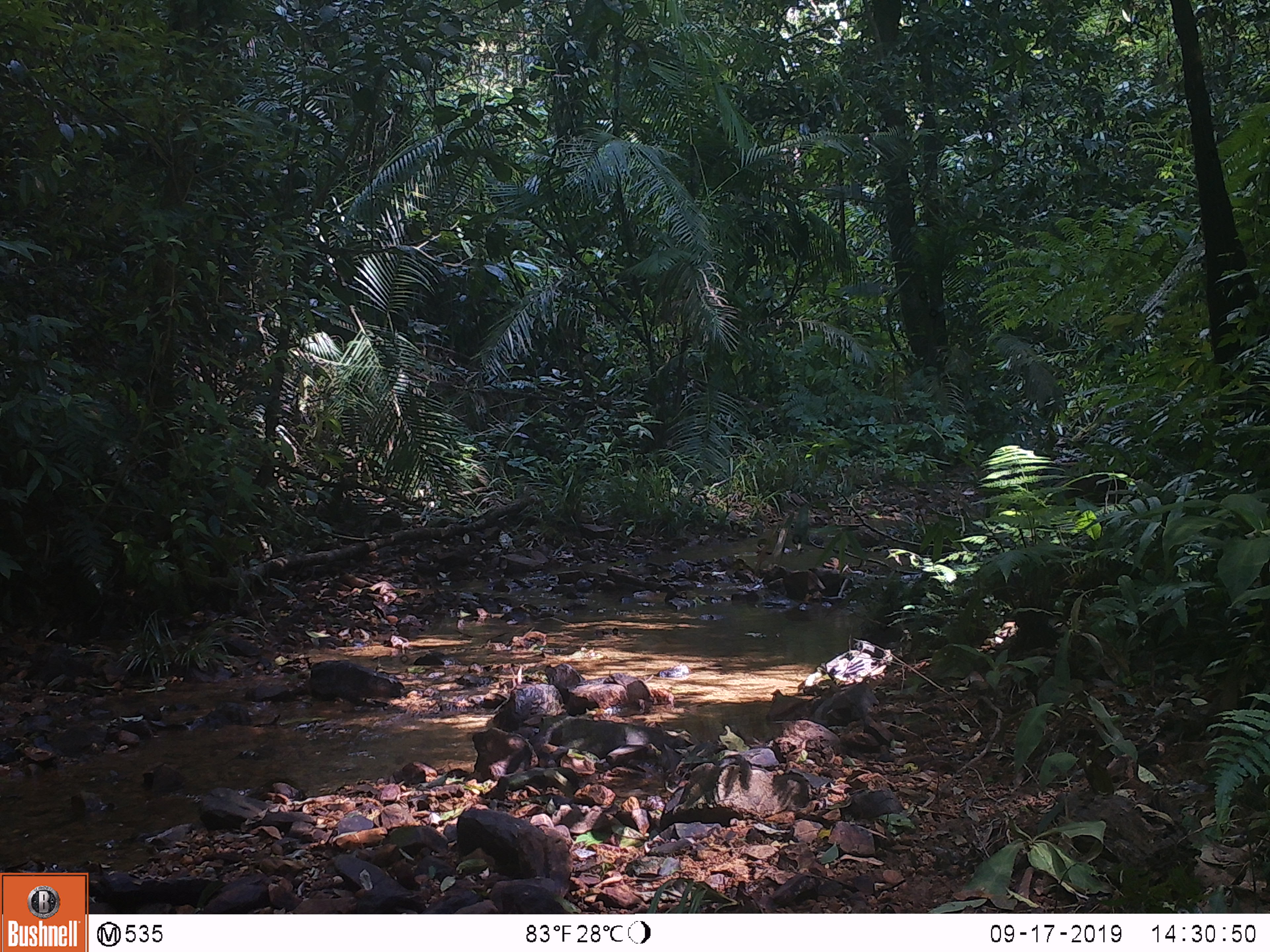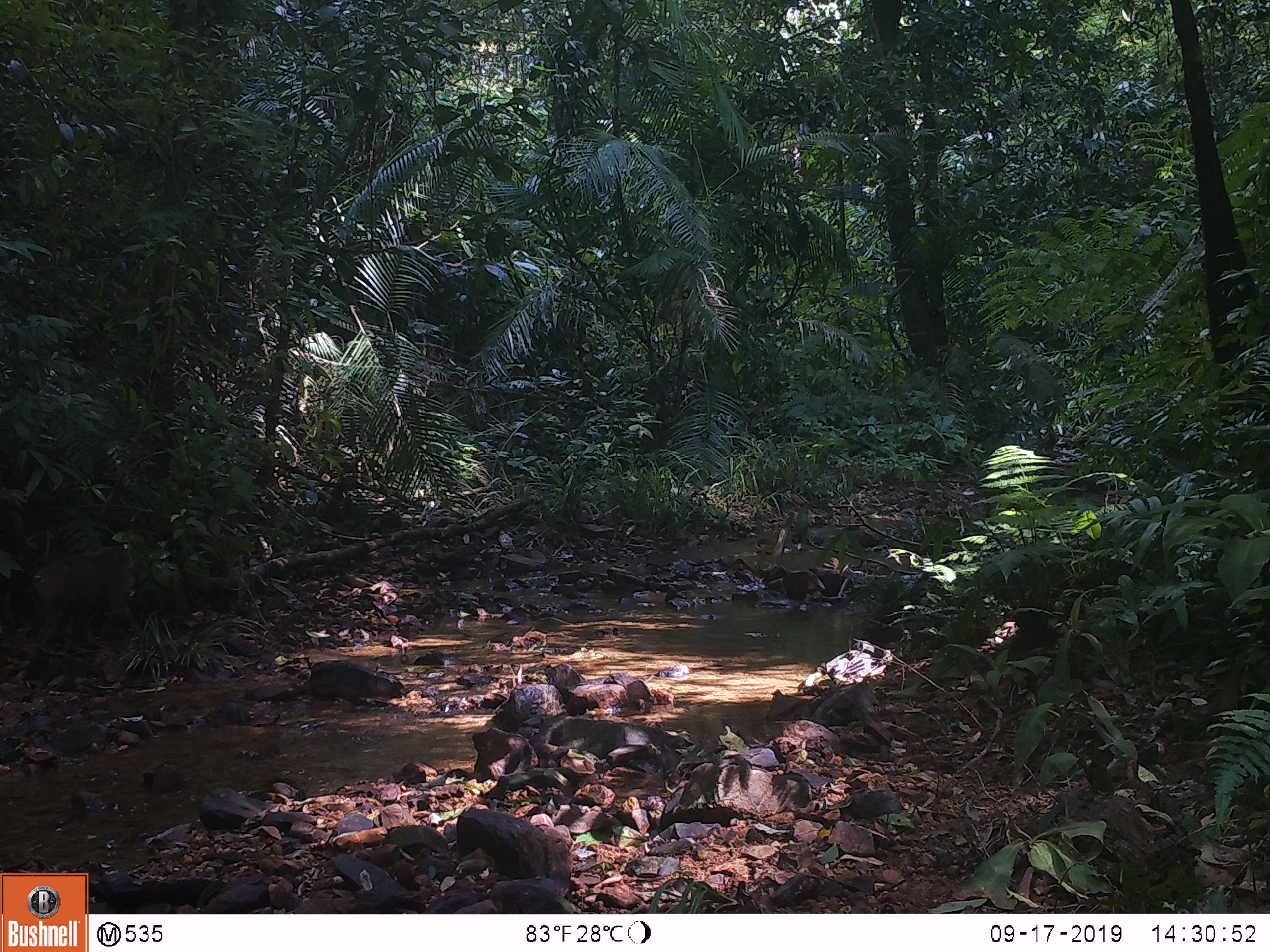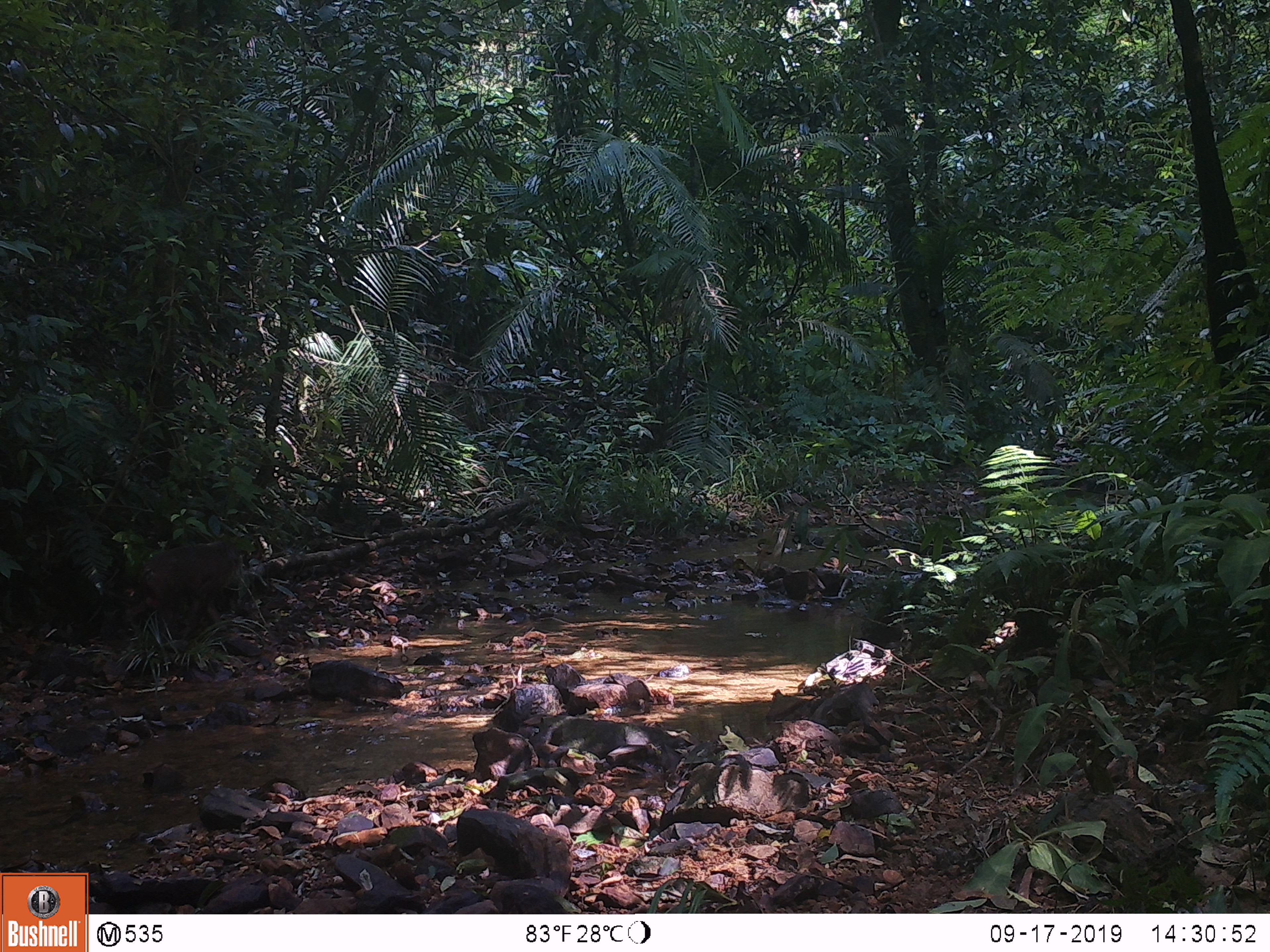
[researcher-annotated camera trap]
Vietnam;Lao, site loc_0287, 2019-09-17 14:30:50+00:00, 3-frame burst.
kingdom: Animalia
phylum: Chordata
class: Mammalia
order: Primates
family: Cercopithecidae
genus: Macaca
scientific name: Macaca arctoides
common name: stump-tailed macaque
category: stump tailed macaque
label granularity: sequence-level